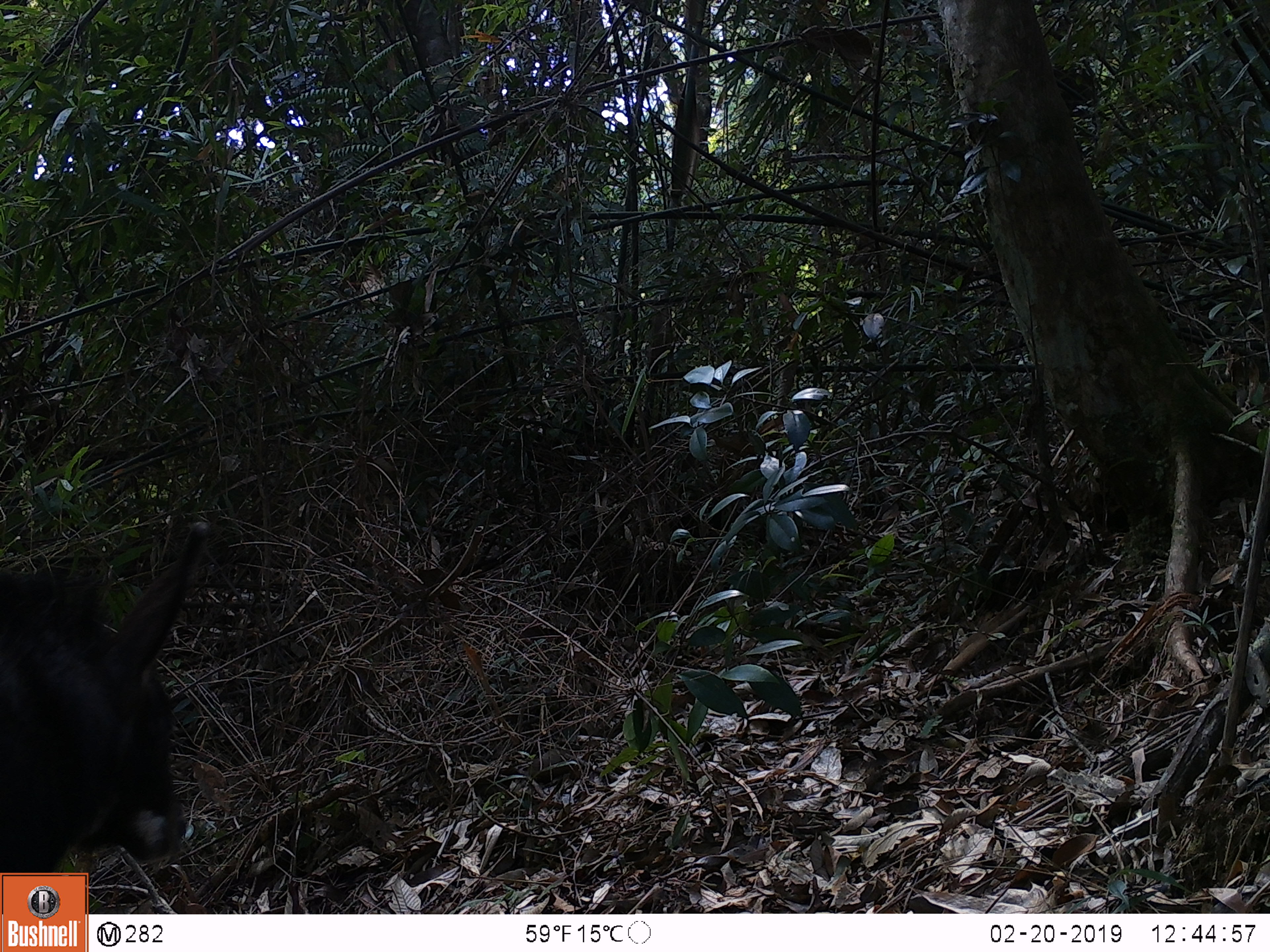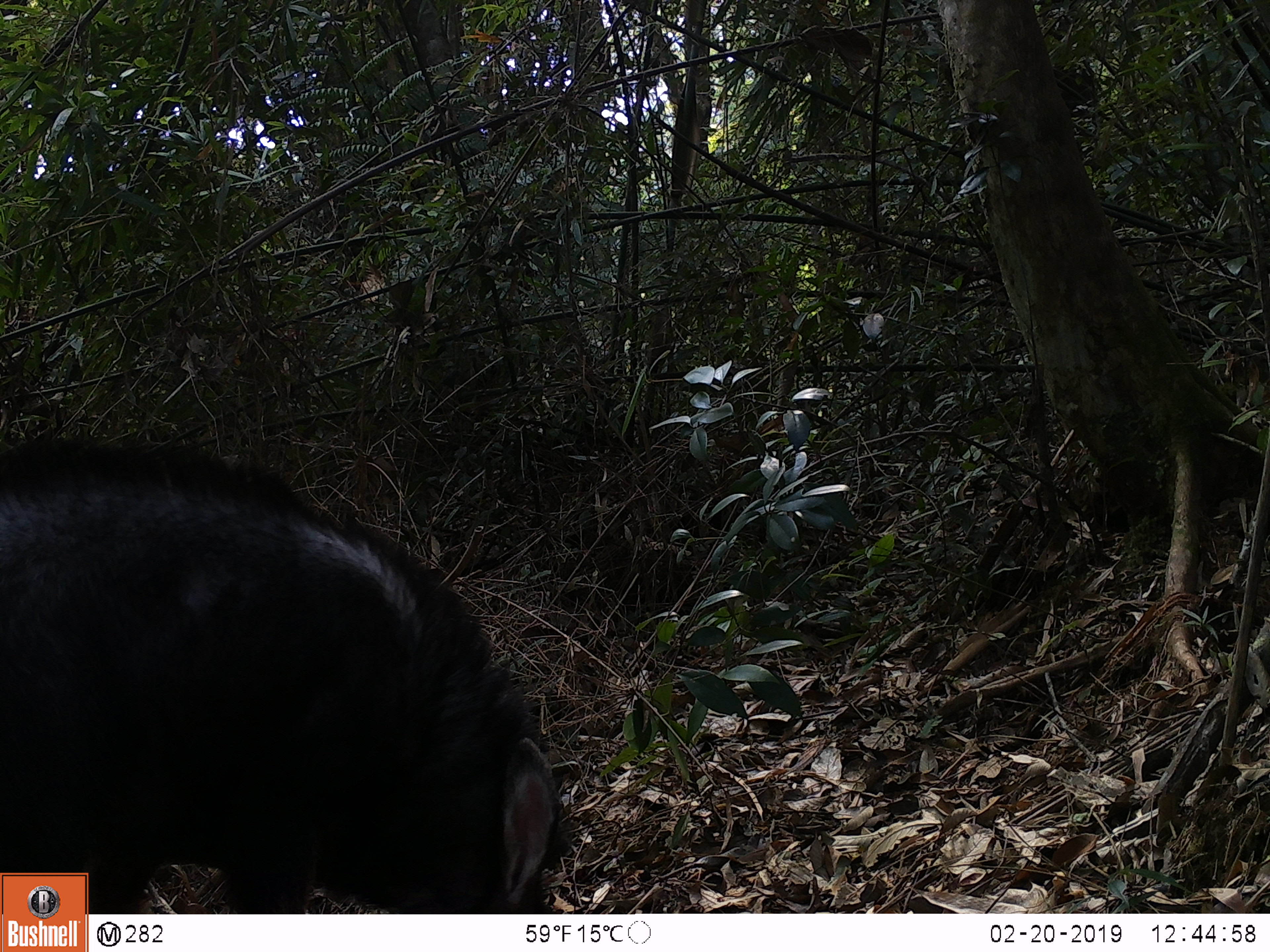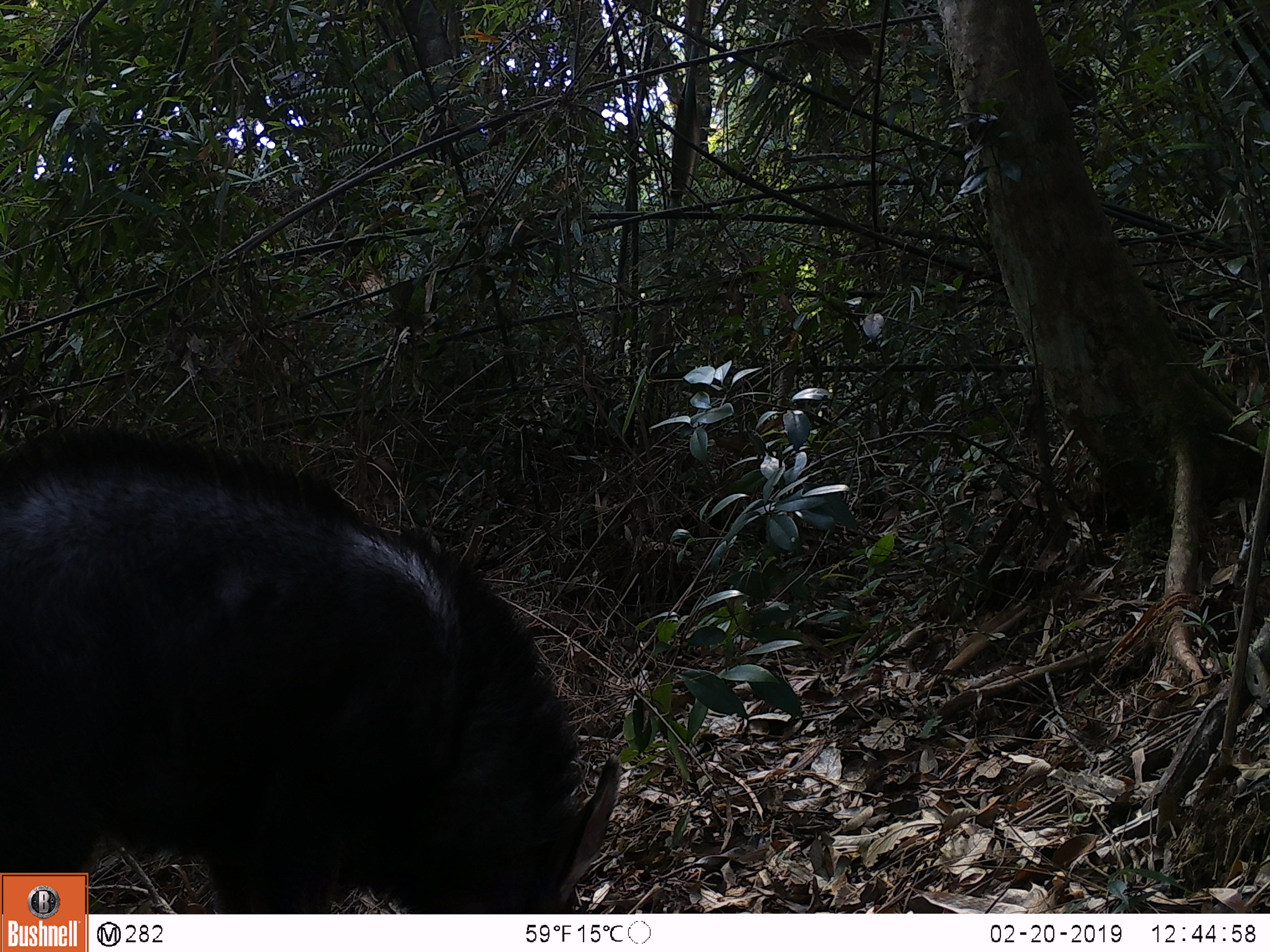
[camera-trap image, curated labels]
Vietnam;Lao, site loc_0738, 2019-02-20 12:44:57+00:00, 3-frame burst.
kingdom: Animalia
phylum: Chordata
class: Mammalia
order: Artiodactyla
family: Bovidae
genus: Capricornis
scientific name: Capricornis sumatraensis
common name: chinese serow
Chinese serow (Capricornis sumatraensis). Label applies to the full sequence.